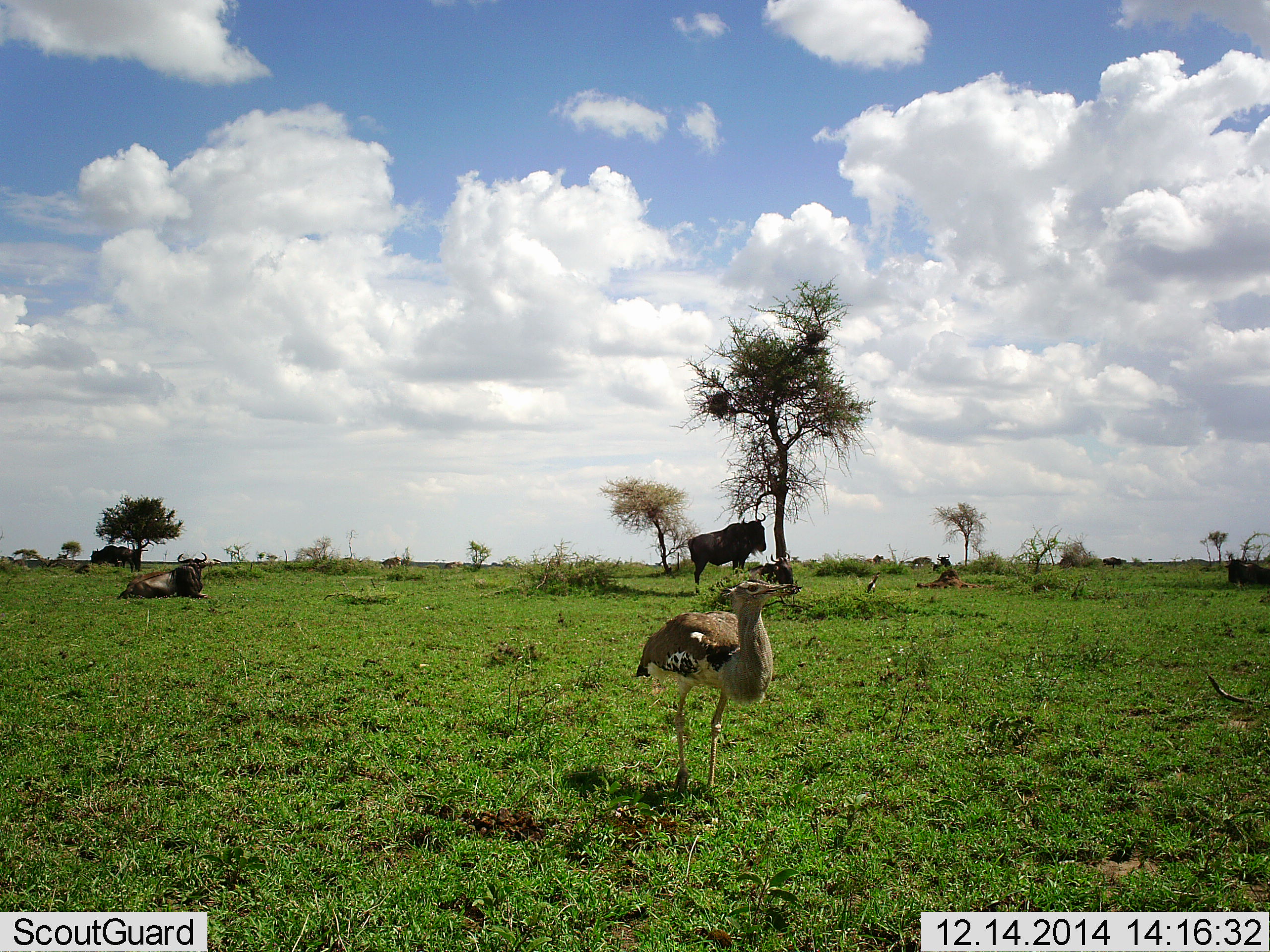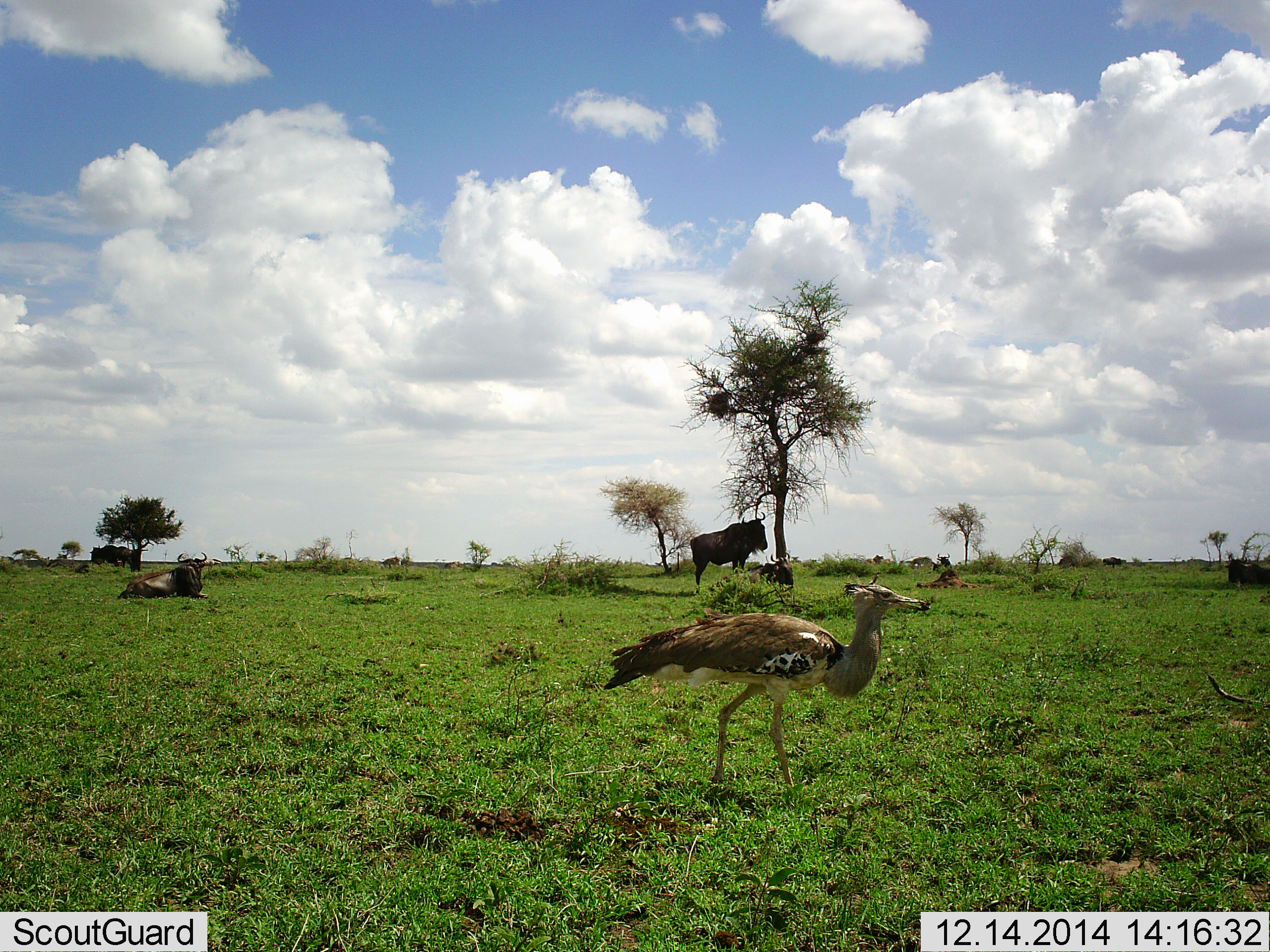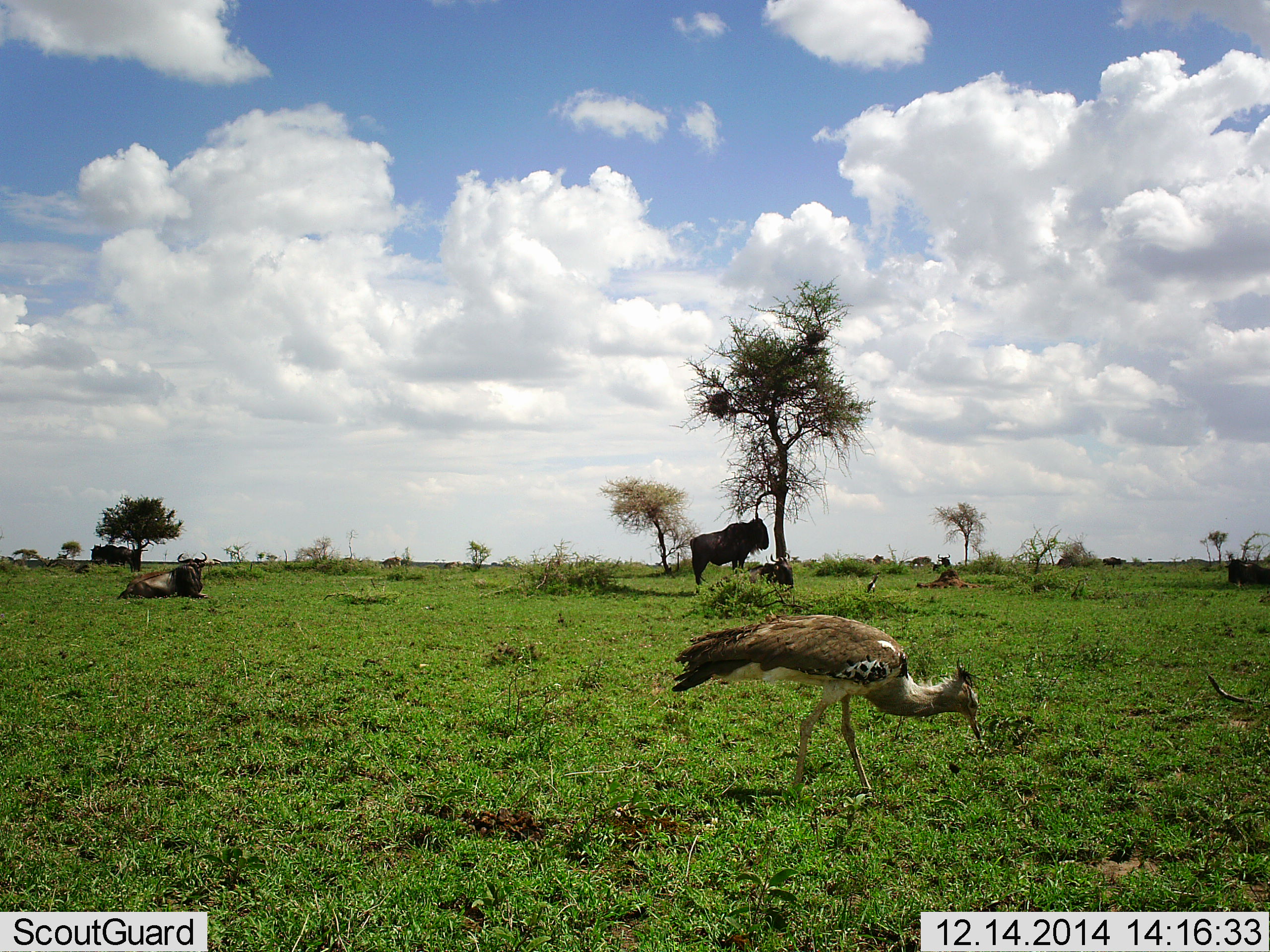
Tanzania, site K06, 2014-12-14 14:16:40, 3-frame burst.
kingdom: Animalia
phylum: Chordata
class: Aves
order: Otidiformes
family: Otididae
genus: Ardeotis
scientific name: Ardeotis kori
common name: kori bustard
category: koribustard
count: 1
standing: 8%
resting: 0%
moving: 38%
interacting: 8%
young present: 0%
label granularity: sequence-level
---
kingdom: Animalia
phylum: Chordata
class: Mammalia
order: Artiodactyla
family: Bovidae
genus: Connochaetes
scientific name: Connochaetes taurinus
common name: blue wildebeest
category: wildebeest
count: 6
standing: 82%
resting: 100%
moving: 9%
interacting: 9%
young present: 0%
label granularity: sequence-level